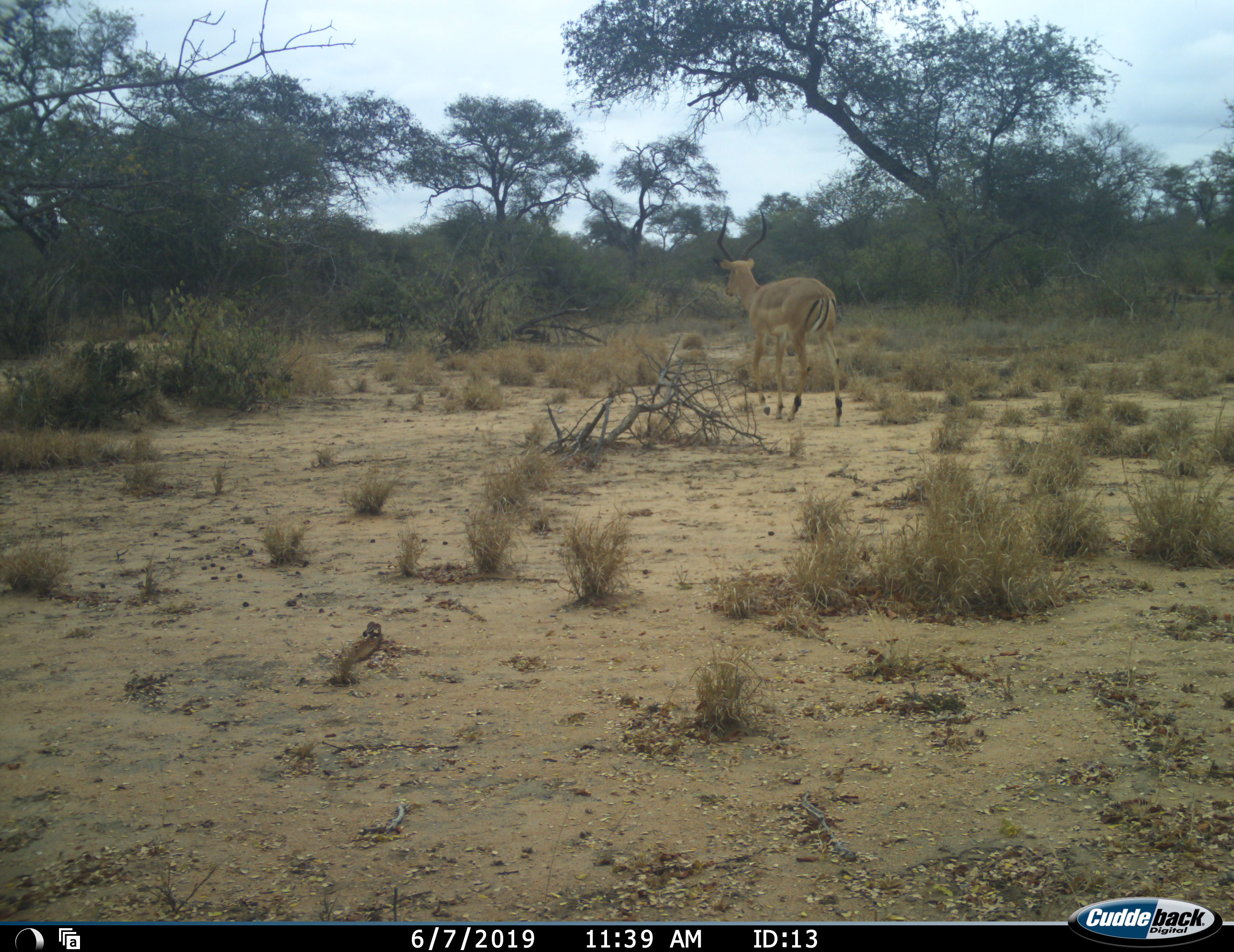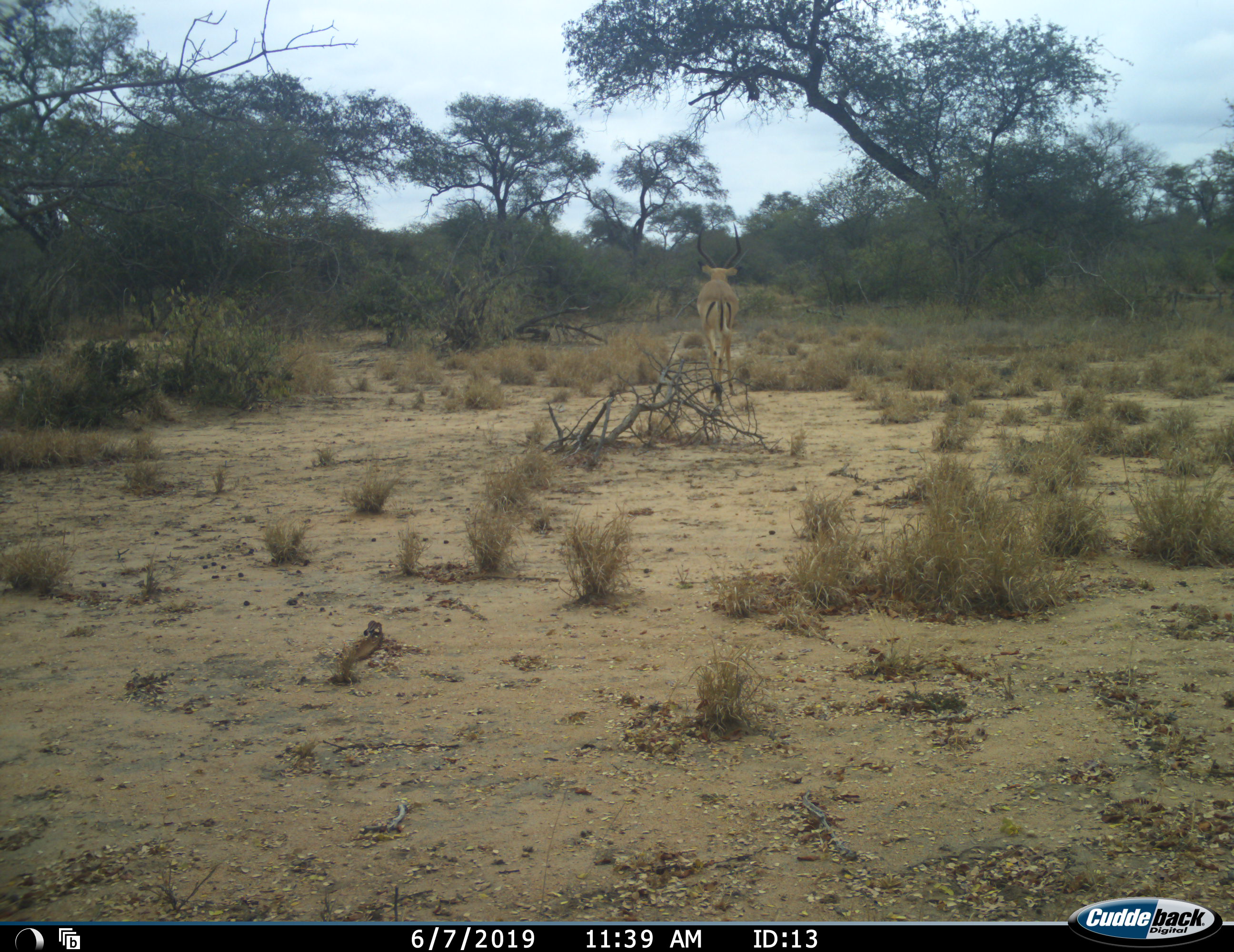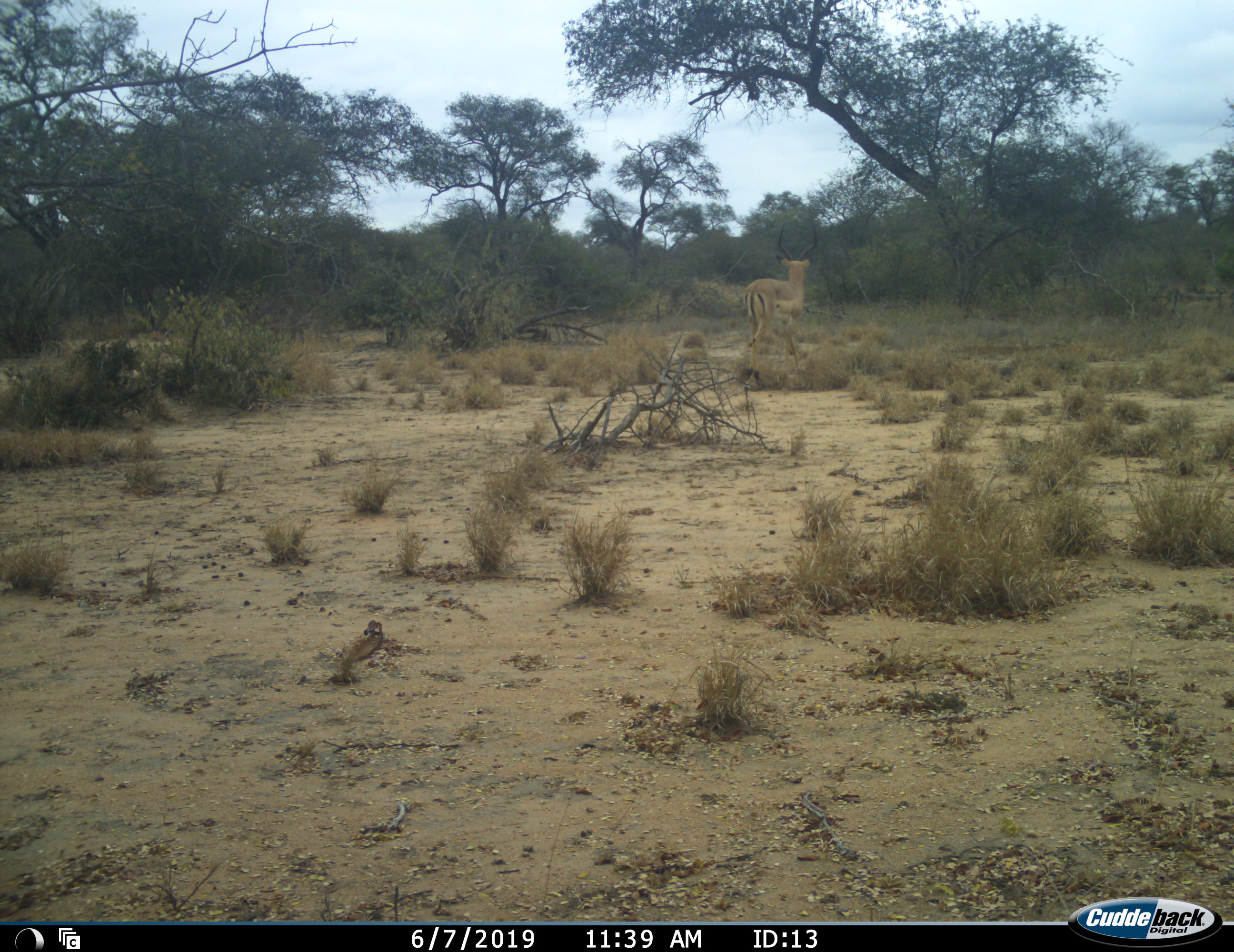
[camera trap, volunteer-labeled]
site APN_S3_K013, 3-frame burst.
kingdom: Animalia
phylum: Chordata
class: Mammalia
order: Artiodactyla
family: Bovidae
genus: Aepyceros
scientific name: Aepyceros melampus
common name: impala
Impala (Aepyceros melampus), count 1. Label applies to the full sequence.